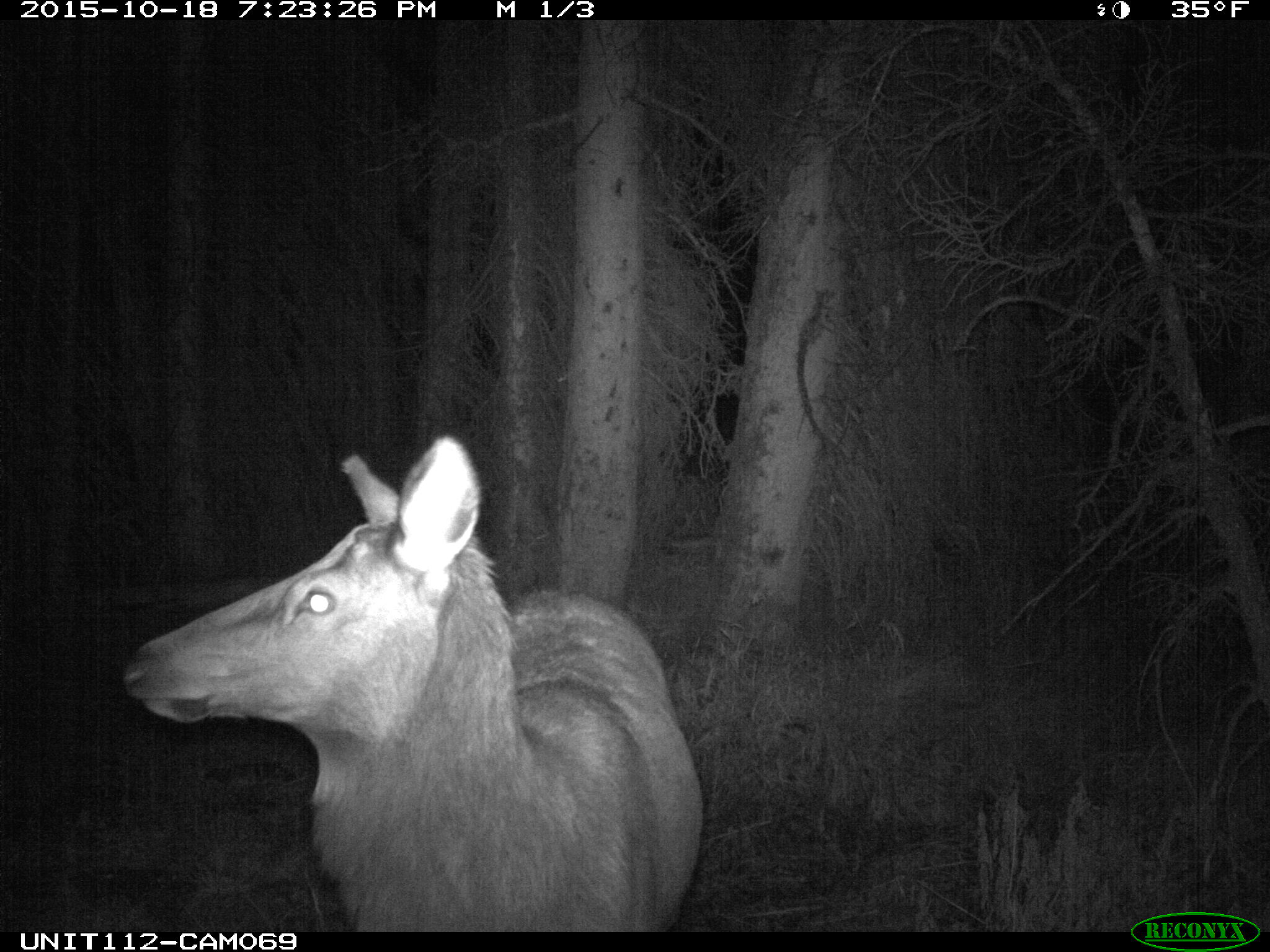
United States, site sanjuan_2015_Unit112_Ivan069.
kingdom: Animalia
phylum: Chordata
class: Mammalia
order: Artiodactyla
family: Cervidae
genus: Cervus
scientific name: Cervus elaphus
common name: red deer